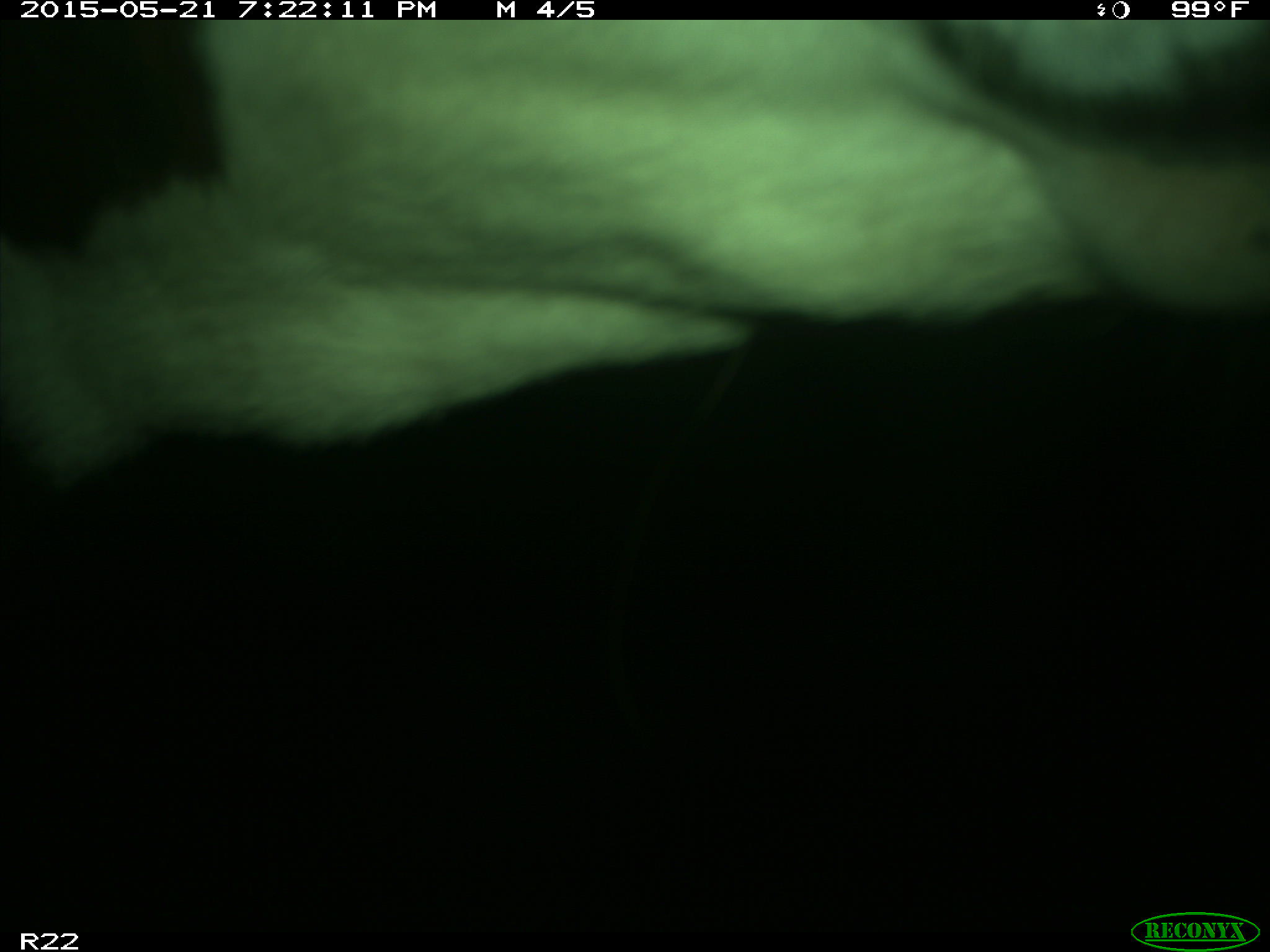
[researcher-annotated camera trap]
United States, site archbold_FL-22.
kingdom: Animalia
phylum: Chordata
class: Mammalia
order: Artiodactyla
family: Bovidae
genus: Bos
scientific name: Bos taurus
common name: domestic cow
Bos taurus (domestic cow).